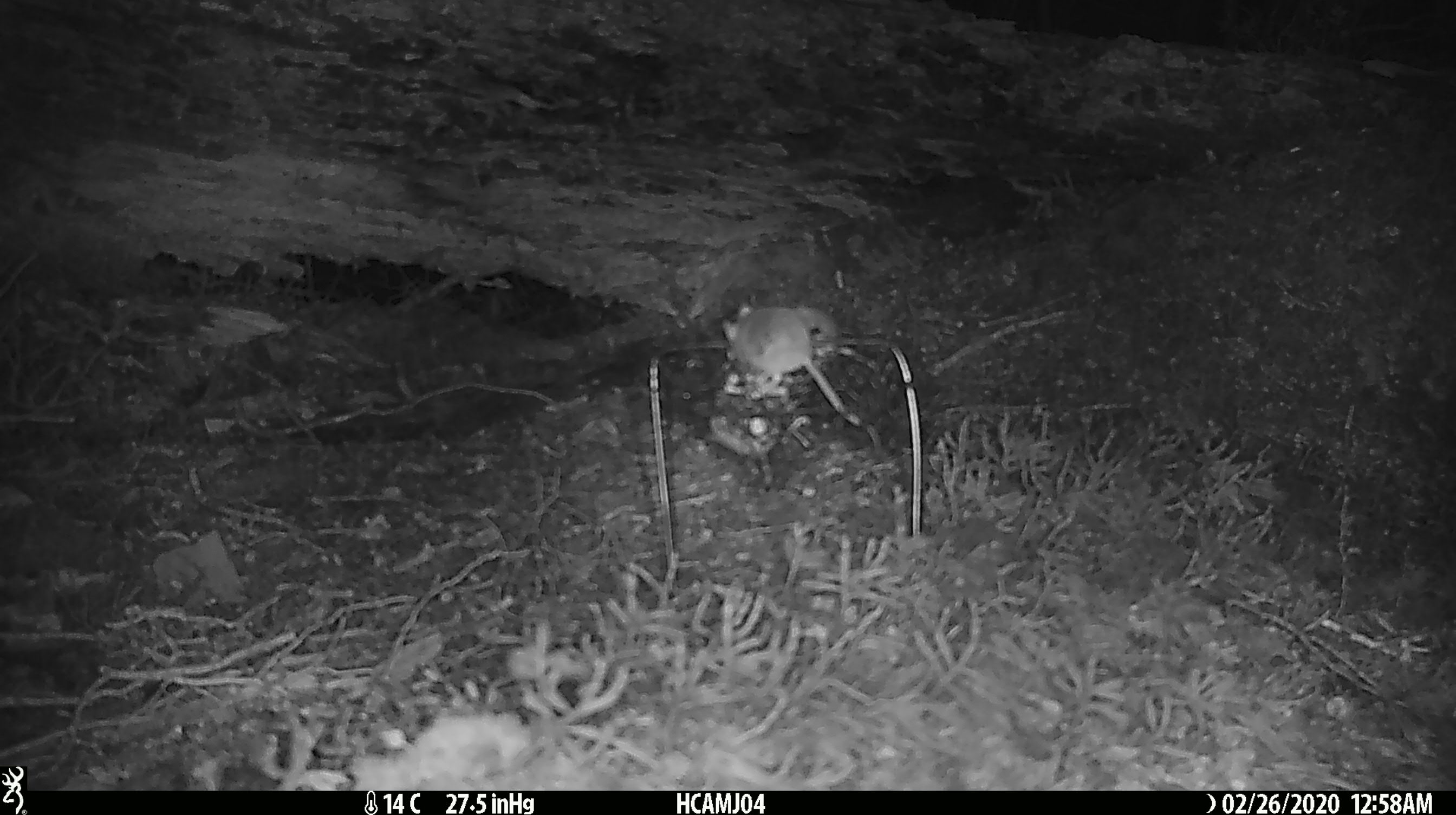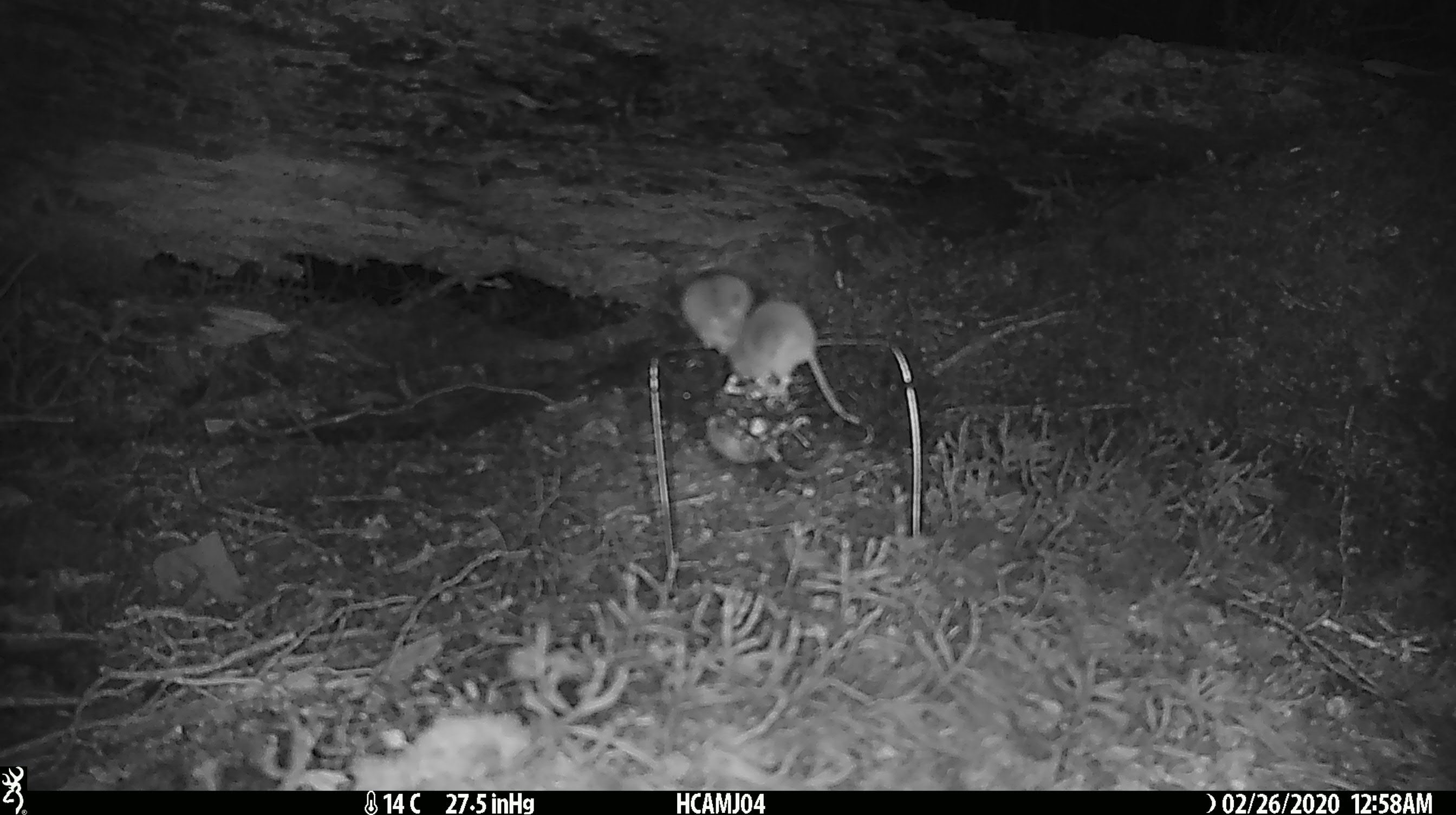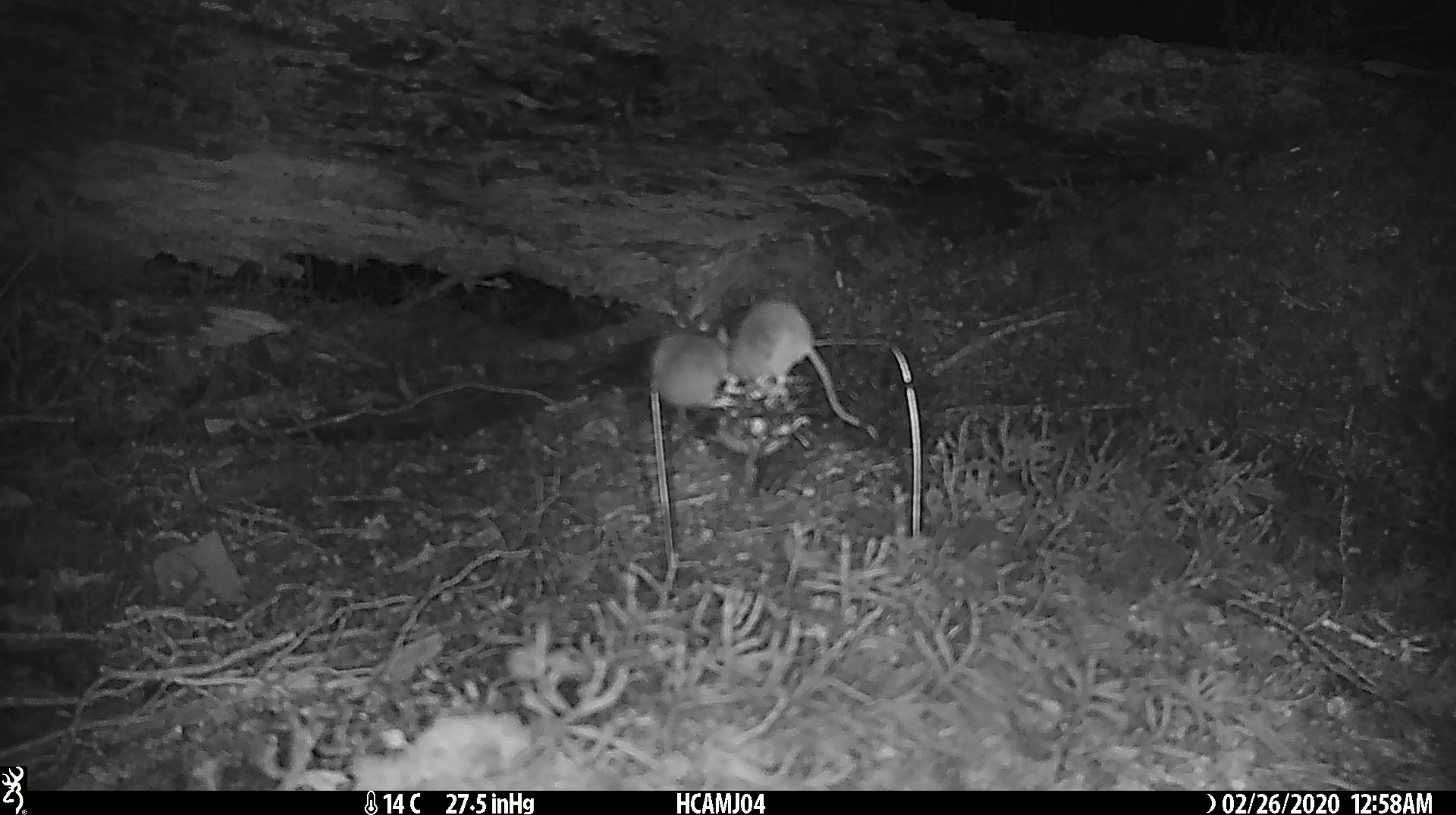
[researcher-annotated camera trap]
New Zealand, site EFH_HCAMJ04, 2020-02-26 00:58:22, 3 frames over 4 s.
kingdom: Animalia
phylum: Chordata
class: Mammalia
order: Rodentia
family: Muridae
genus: Mus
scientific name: Mus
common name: mouse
Mouse (Mus).